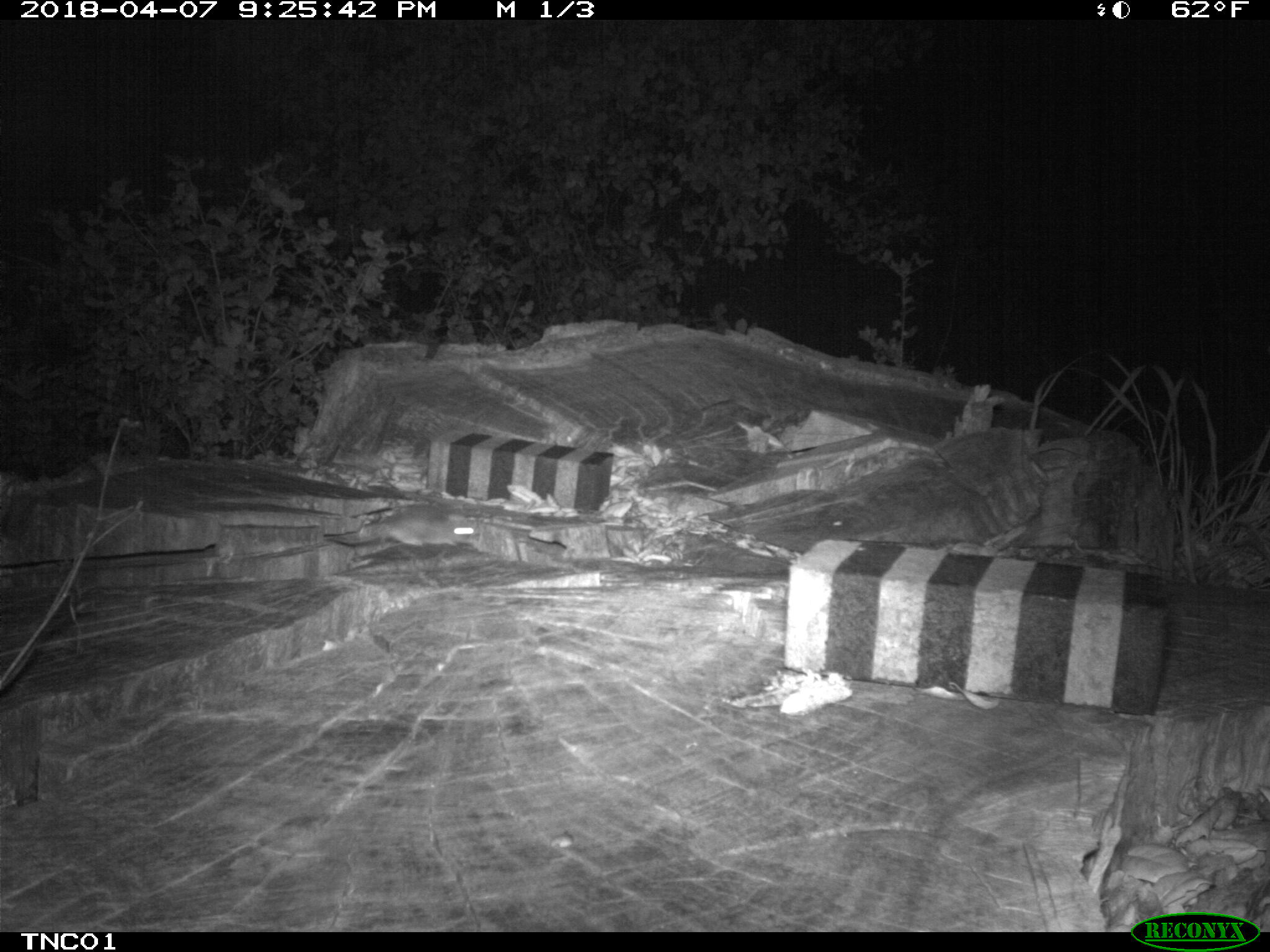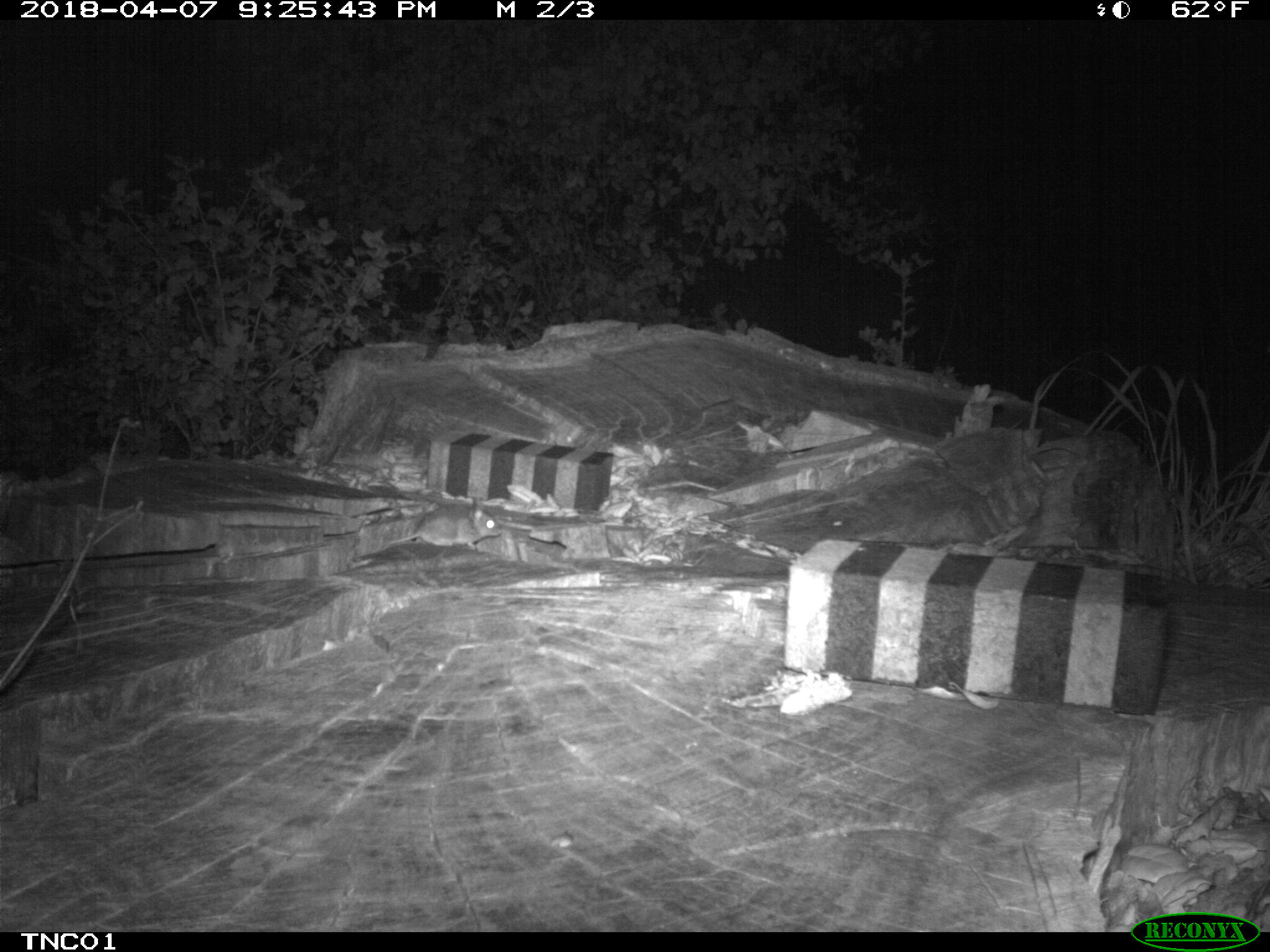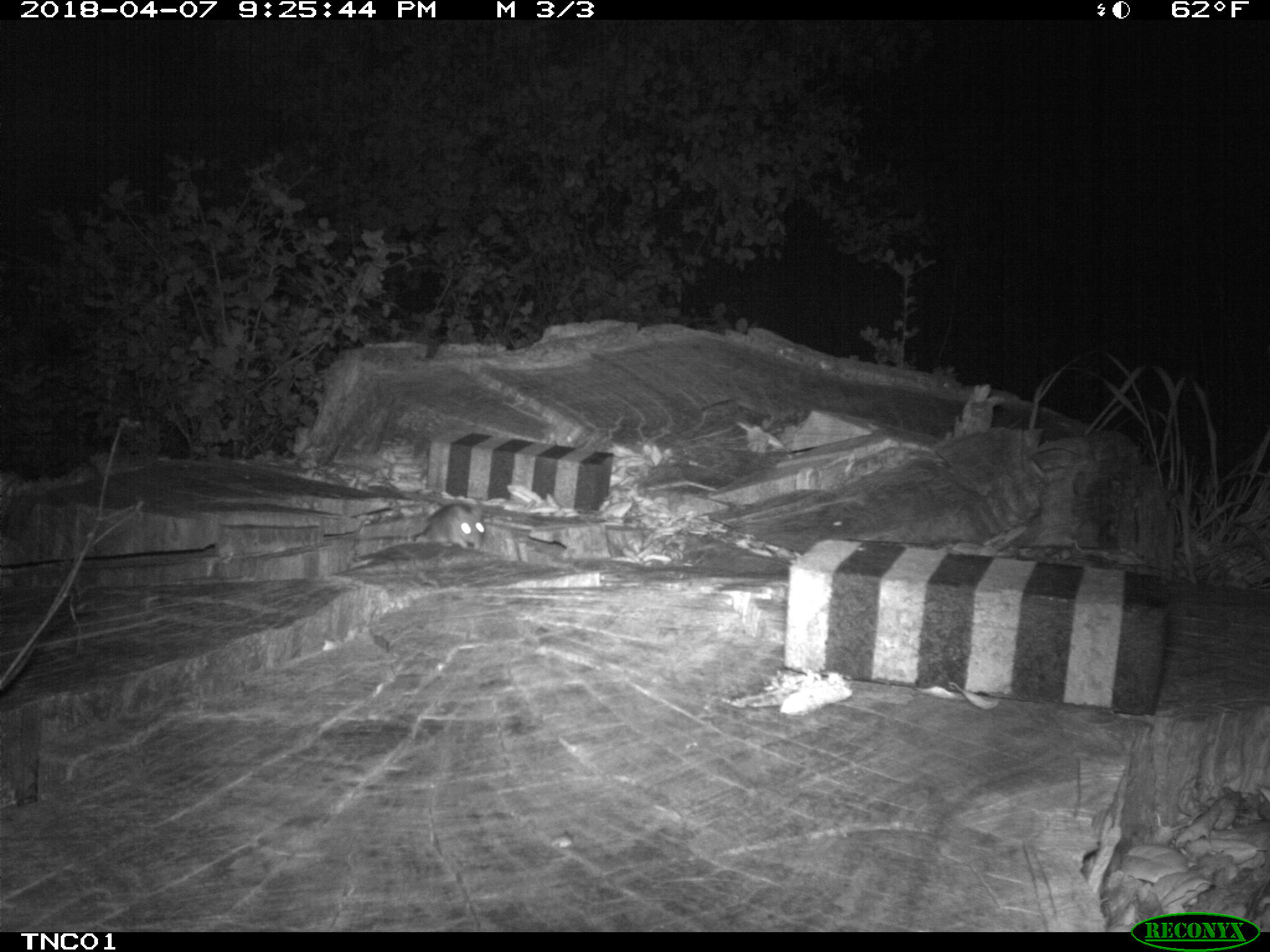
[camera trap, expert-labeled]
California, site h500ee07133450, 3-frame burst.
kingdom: Animalia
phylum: Chordata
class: Mammalia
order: Rodentia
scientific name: Rodentia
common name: rodent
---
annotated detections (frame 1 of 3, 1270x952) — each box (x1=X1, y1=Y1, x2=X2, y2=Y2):
rodent: (x1=321, y1=501, x2=475, y2=550)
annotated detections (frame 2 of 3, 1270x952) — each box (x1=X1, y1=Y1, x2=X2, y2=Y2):
rodent: (x1=386, y1=496, x2=504, y2=549)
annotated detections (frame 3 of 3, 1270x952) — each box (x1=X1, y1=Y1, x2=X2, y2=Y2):
rodent: (x1=425, y1=503, x2=485, y2=550)